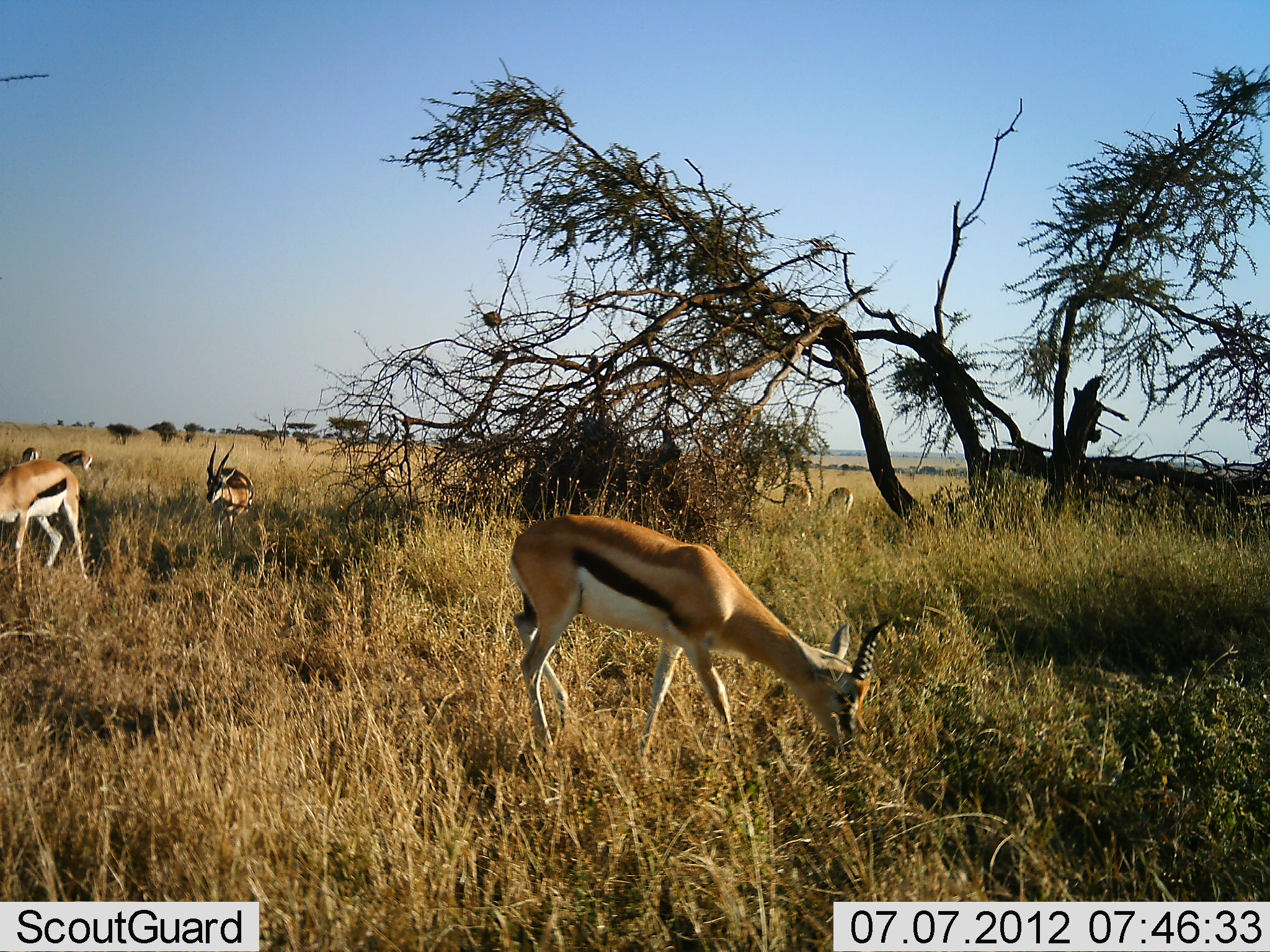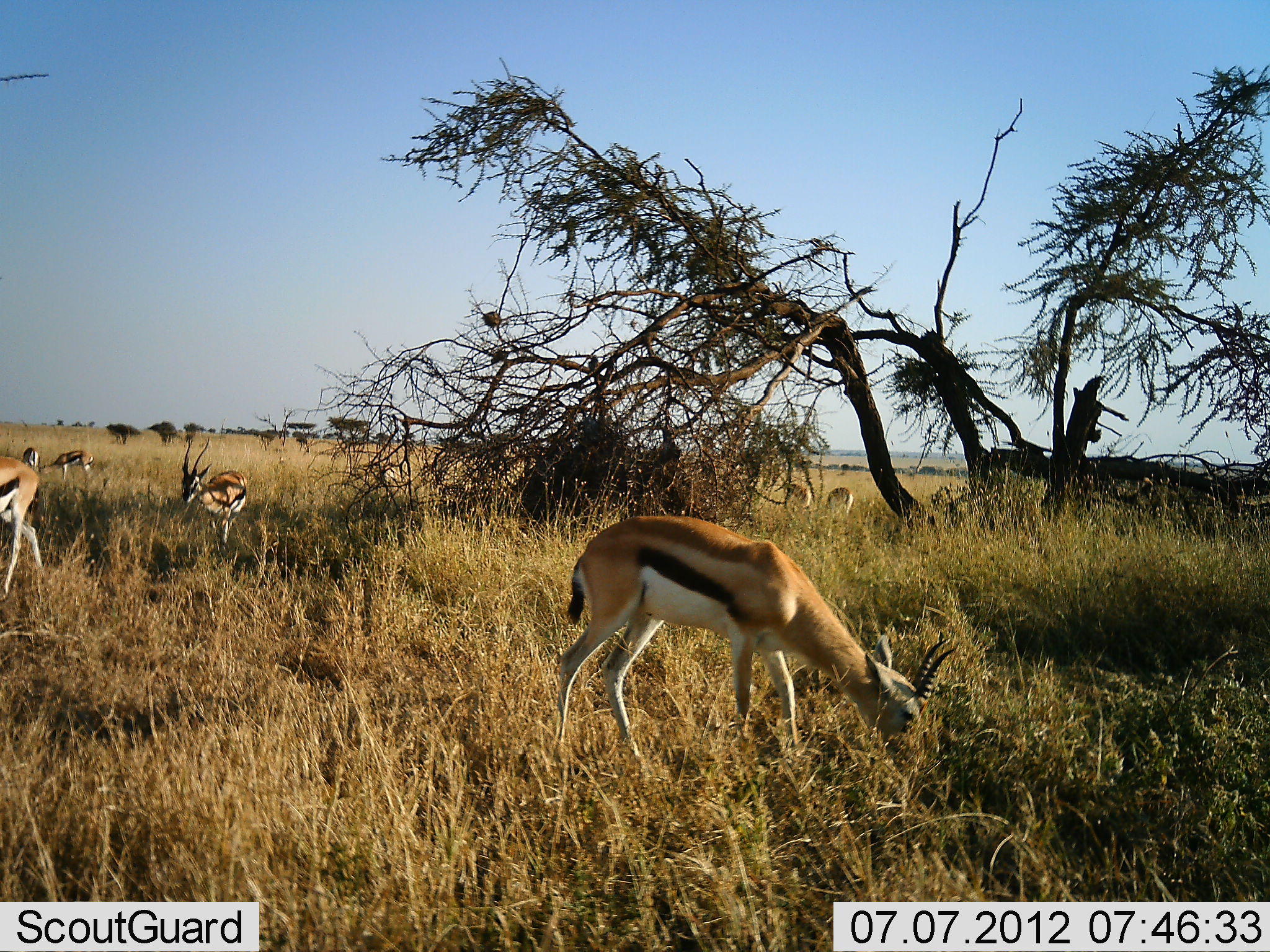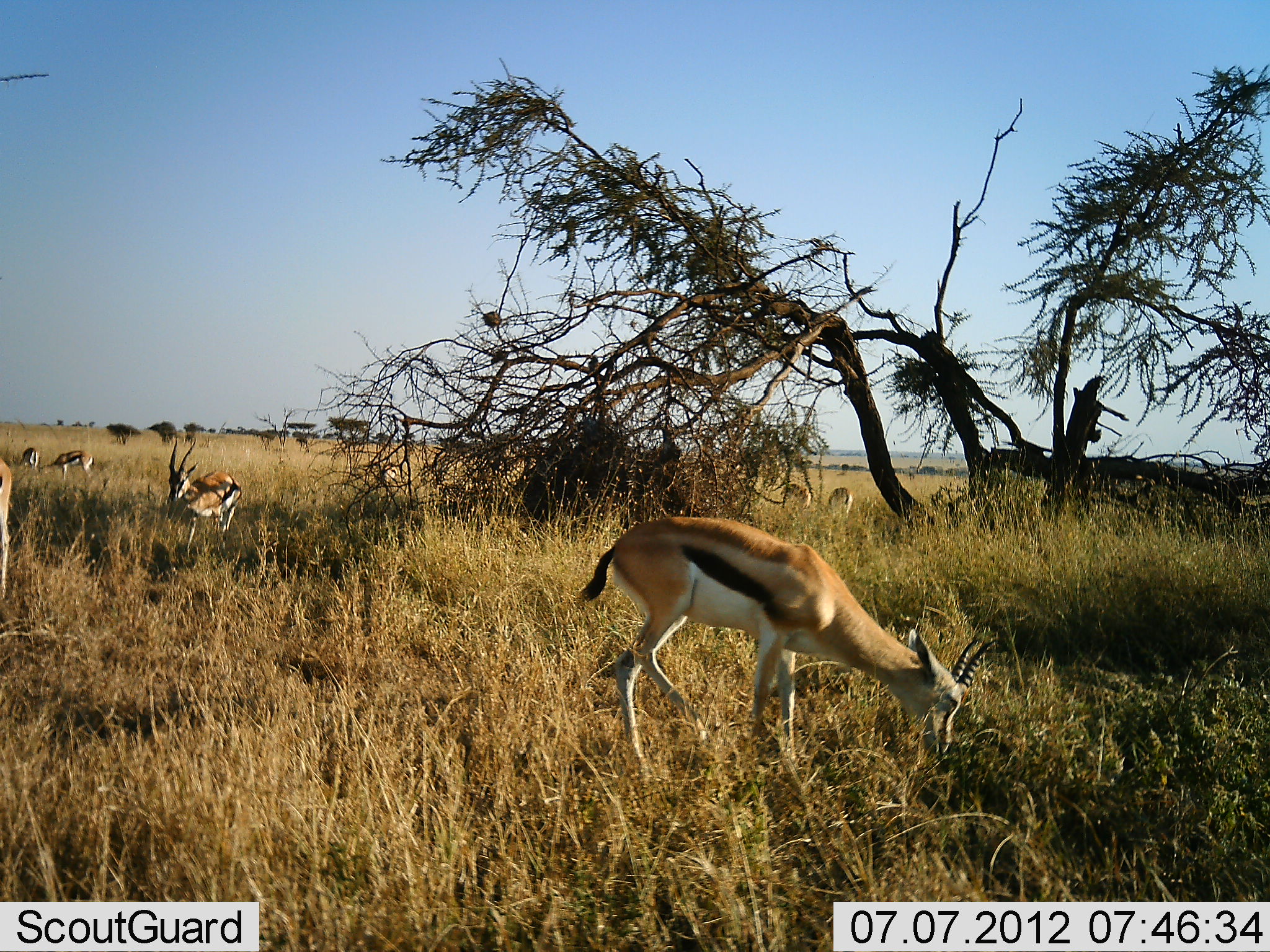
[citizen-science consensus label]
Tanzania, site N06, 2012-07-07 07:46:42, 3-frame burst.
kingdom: Animalia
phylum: Chordata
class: Mammalia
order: Artiodactyla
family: Bovidae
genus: Eudorcas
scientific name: Eudorcas thomsonii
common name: thomson's gazelle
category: gazellethomsons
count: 7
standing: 50%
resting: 0%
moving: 0%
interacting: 0%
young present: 0%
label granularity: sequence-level